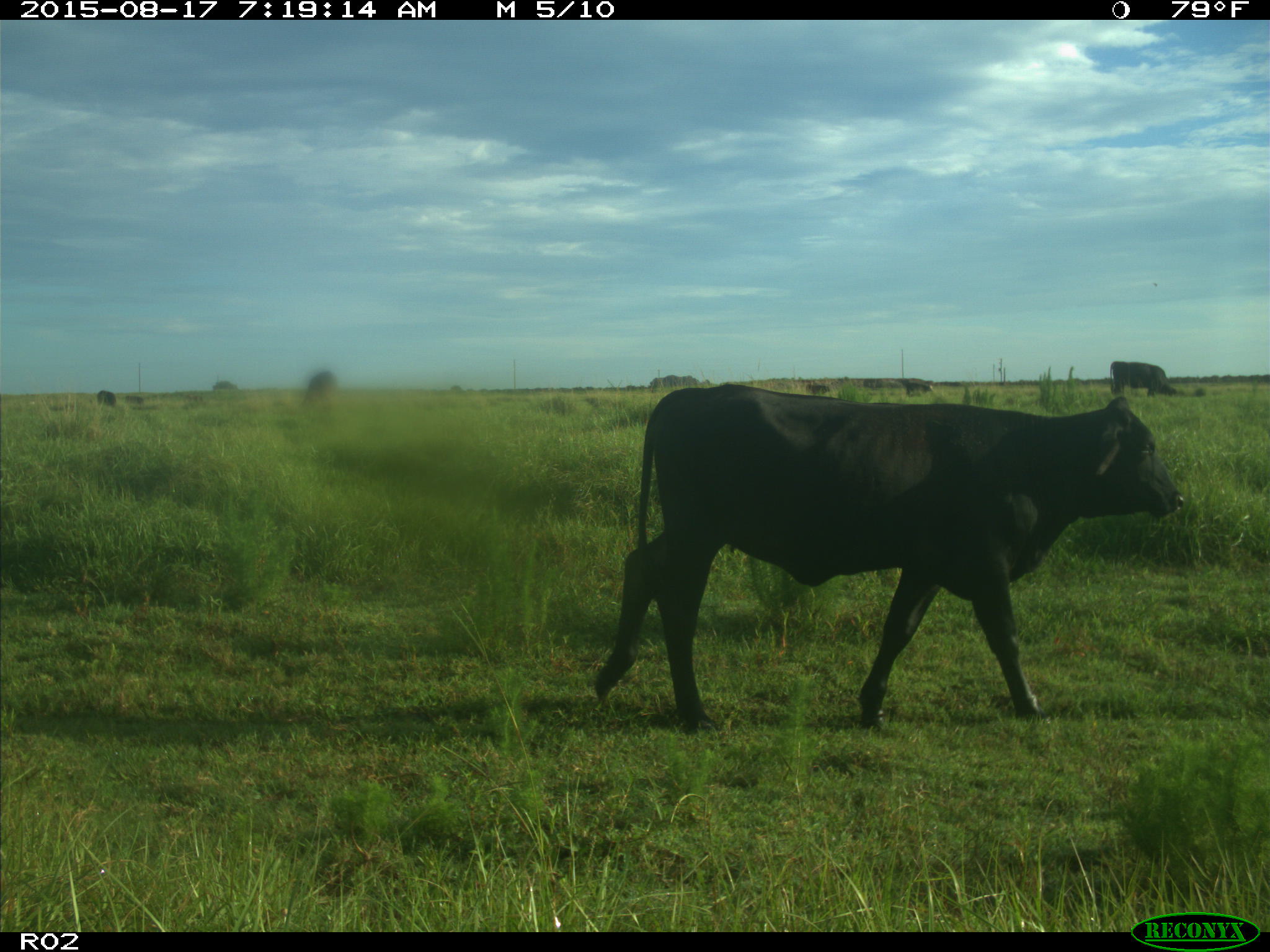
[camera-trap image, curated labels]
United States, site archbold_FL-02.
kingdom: Animalia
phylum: Chordata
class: Mammalia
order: Artiodactyla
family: Bovidae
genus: Bos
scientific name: Bos taurus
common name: domestic cow